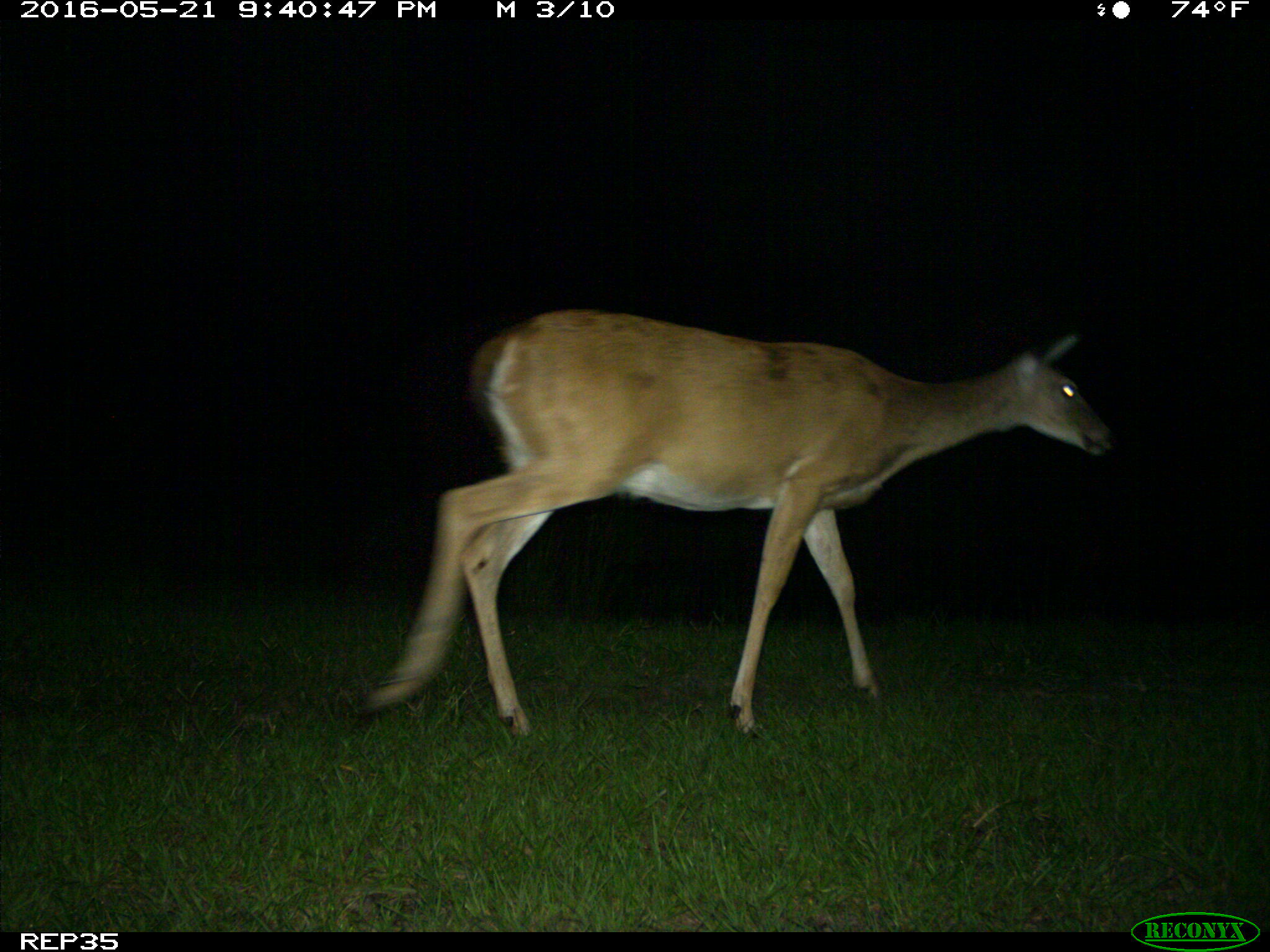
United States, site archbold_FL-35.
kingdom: Animalia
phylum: Chordata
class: Mammalia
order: Artiodactyla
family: Cervidae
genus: Odocoileus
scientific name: Odocoileus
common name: deer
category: unidentified deer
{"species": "unidentified deer (deer) (Odocoileus)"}